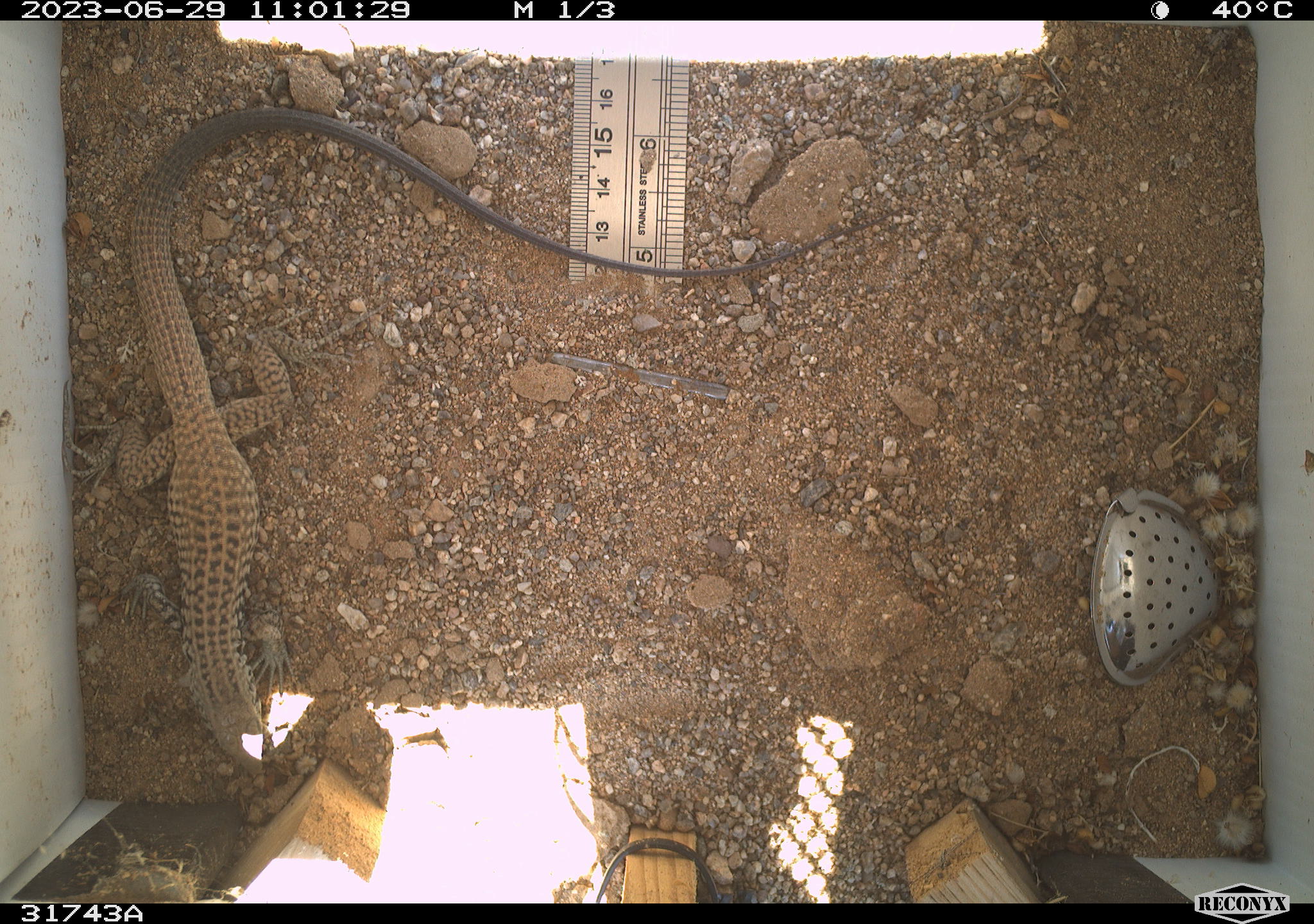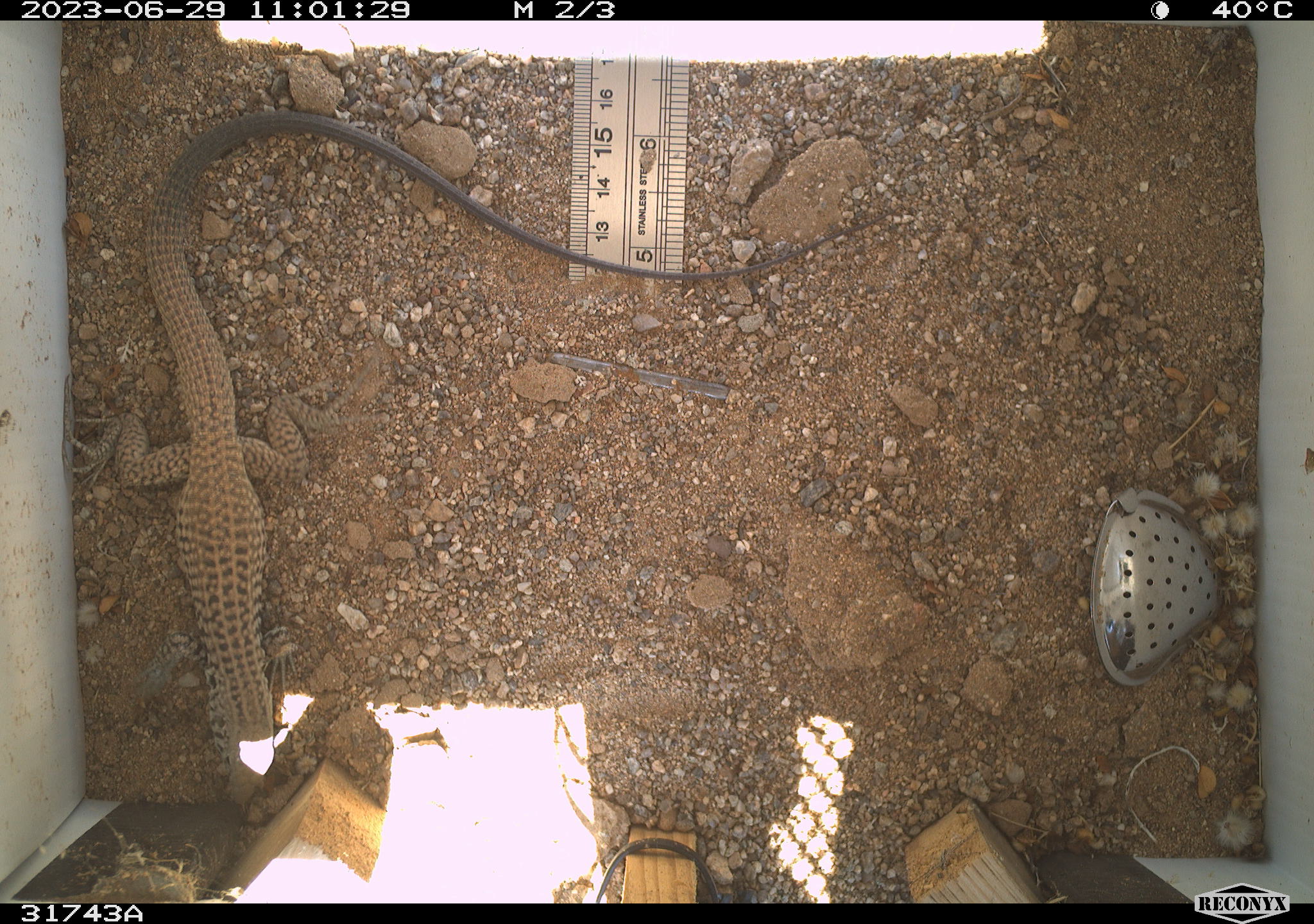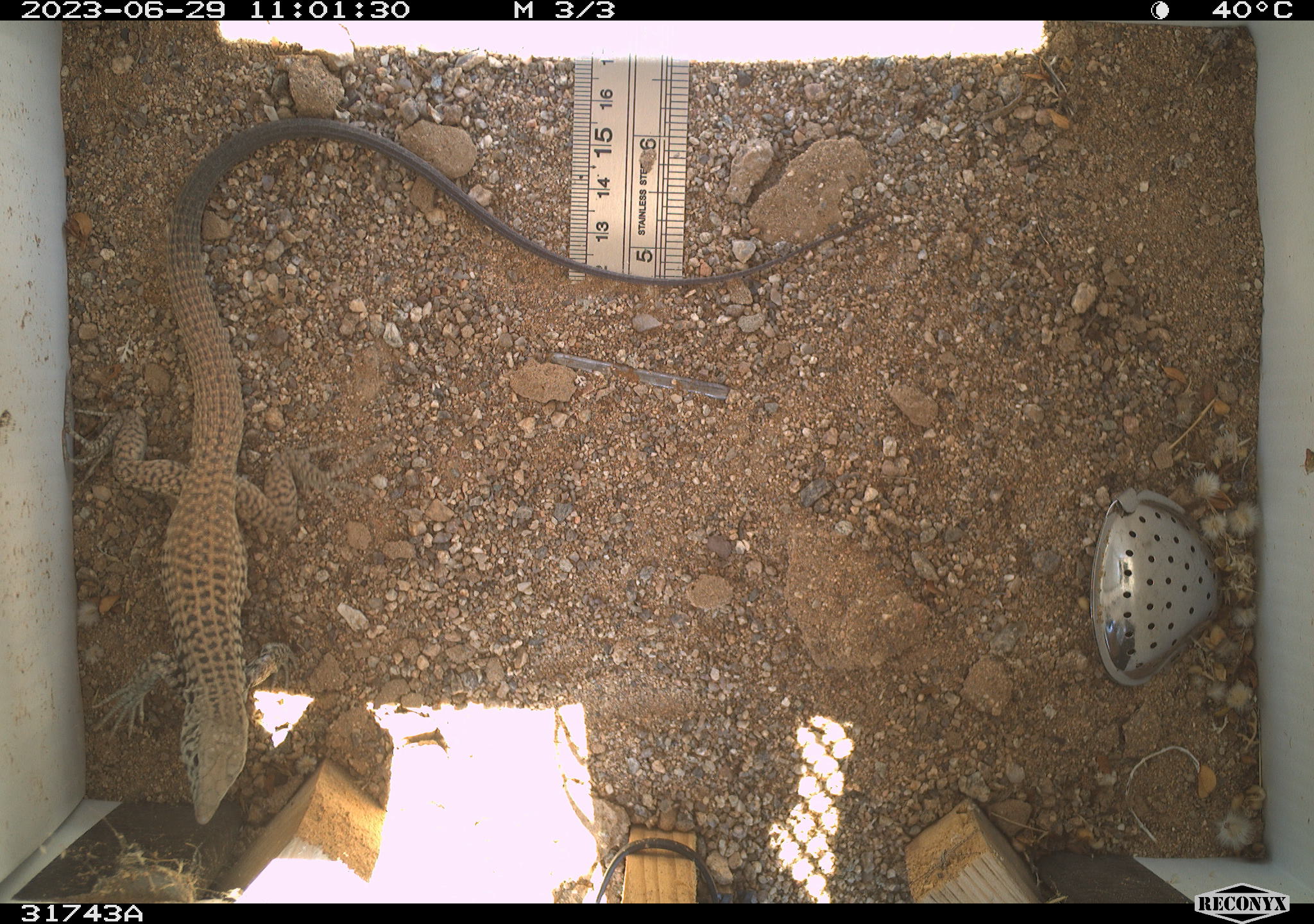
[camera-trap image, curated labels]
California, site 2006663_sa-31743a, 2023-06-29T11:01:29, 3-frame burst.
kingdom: Animalia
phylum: Chordata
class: Reptilia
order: Squamata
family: Teiidae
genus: Aspidoscelis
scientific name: Aspidoscelis tigris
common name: western whiptail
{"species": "western whiptail (Aspidoscelis tigris)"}